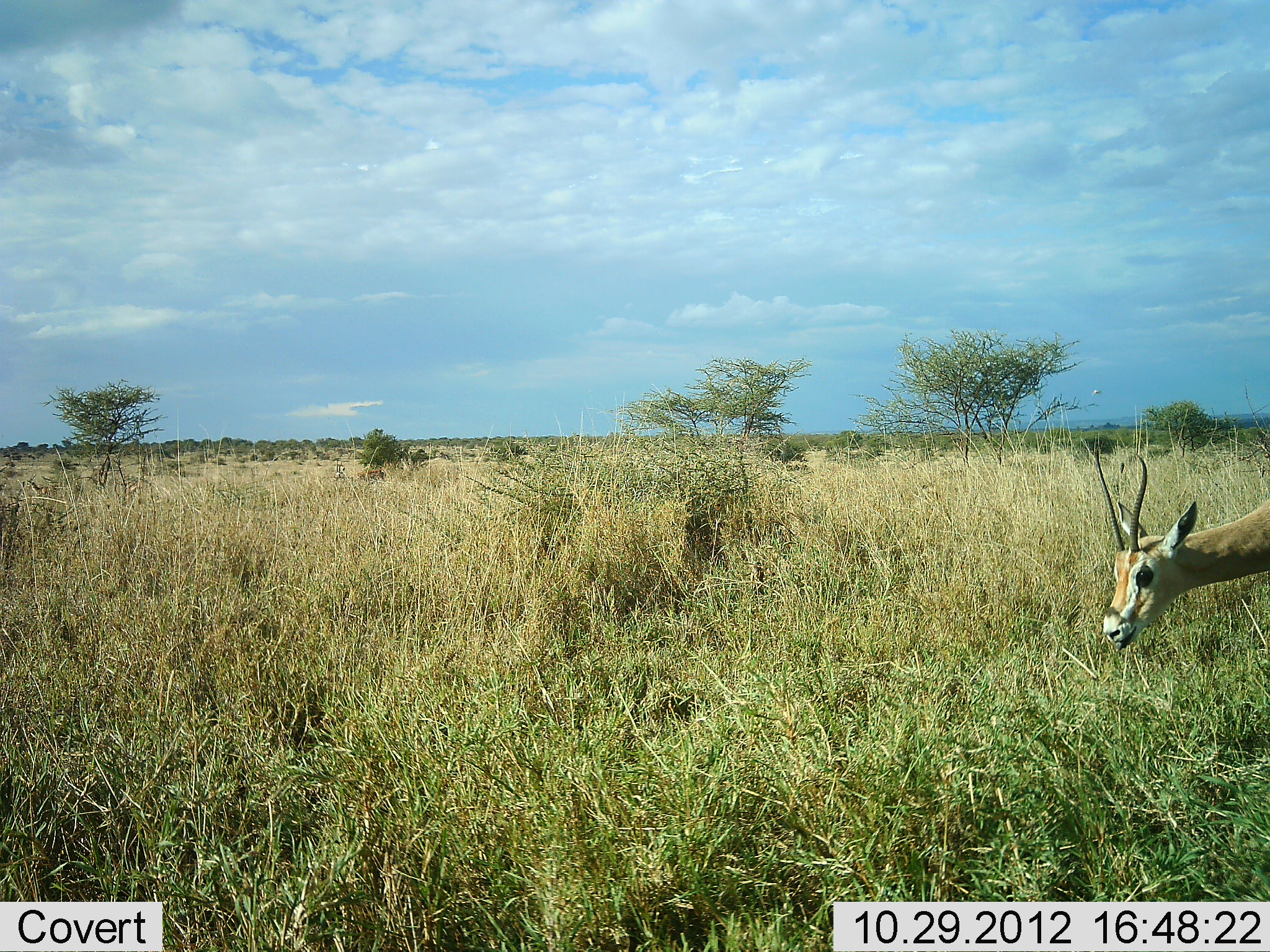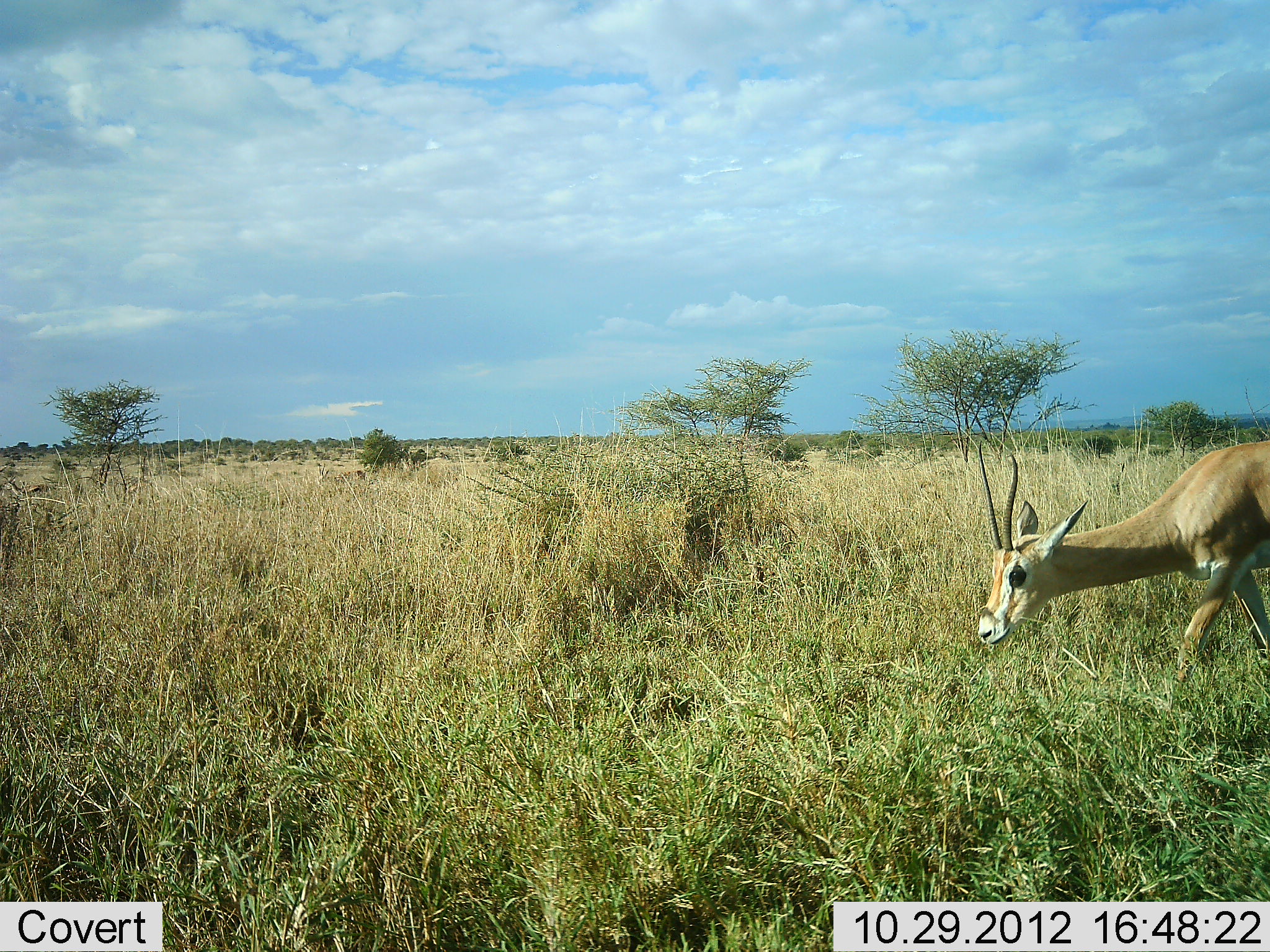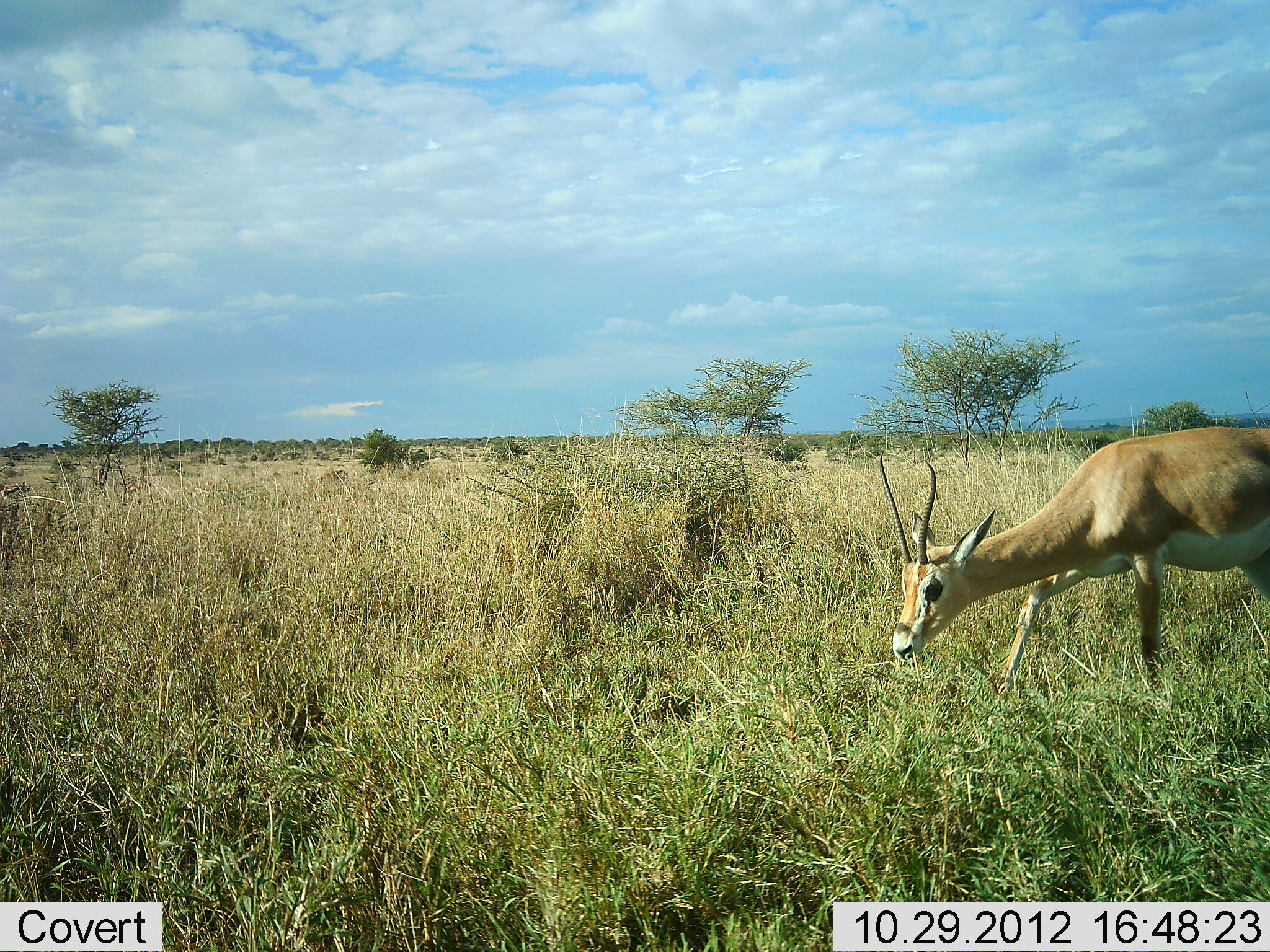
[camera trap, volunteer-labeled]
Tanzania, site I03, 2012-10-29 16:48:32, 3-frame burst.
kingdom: Animalia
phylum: Chordata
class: Mammalia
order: Artiodactyla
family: Bovidae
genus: Nanger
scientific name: Nanger granti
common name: grant's gazelle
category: gazellegrants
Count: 1.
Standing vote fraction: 0%.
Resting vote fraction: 0%.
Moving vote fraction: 73%.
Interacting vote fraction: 0%.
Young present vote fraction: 0%.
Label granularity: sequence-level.